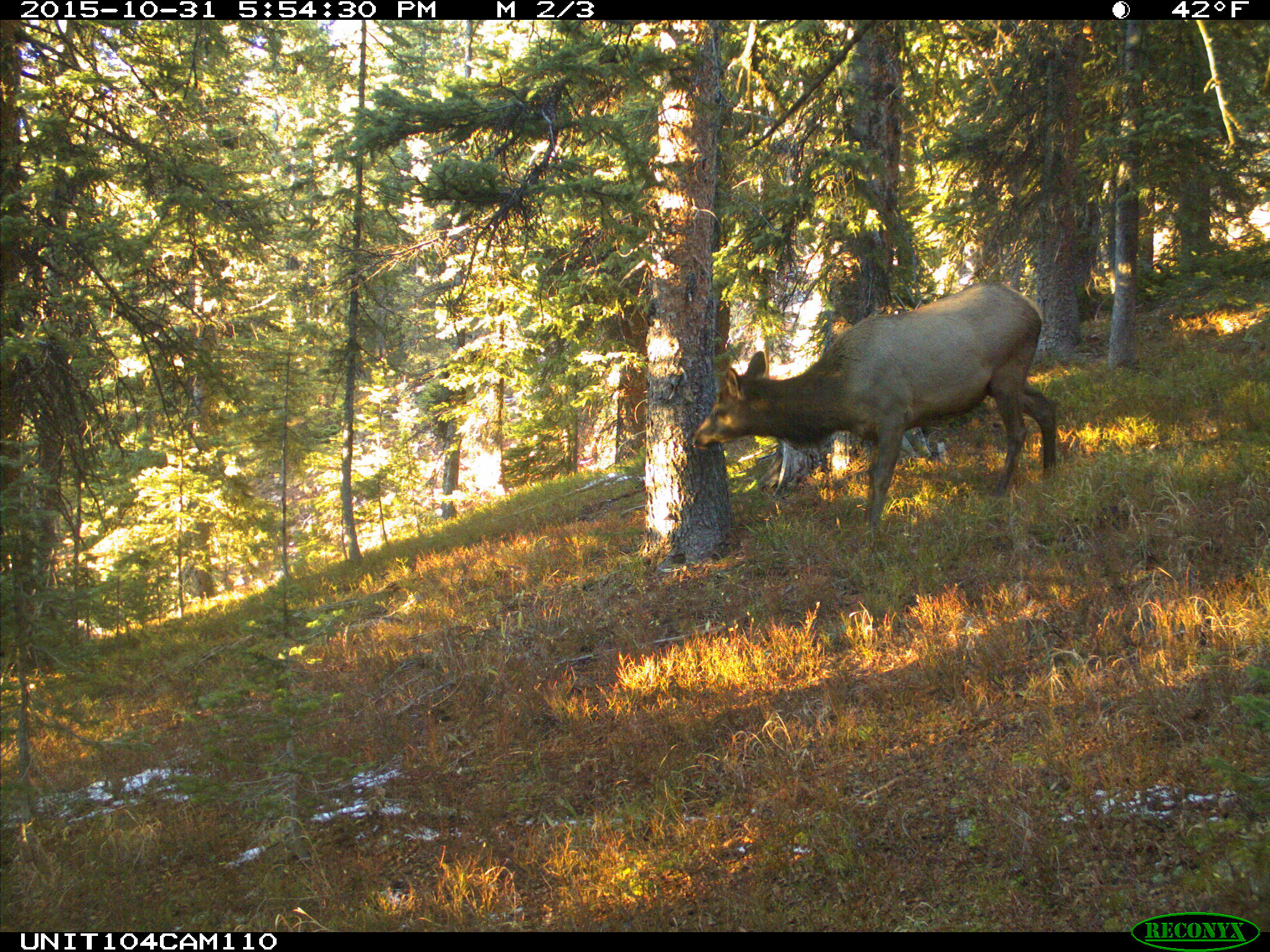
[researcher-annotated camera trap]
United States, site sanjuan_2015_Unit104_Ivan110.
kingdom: Animalia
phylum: Chordata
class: Mammalia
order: Artiodactyla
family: Cervidae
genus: Cervus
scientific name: Cervus elaphus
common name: red deer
Cervus elaphus (red deer).